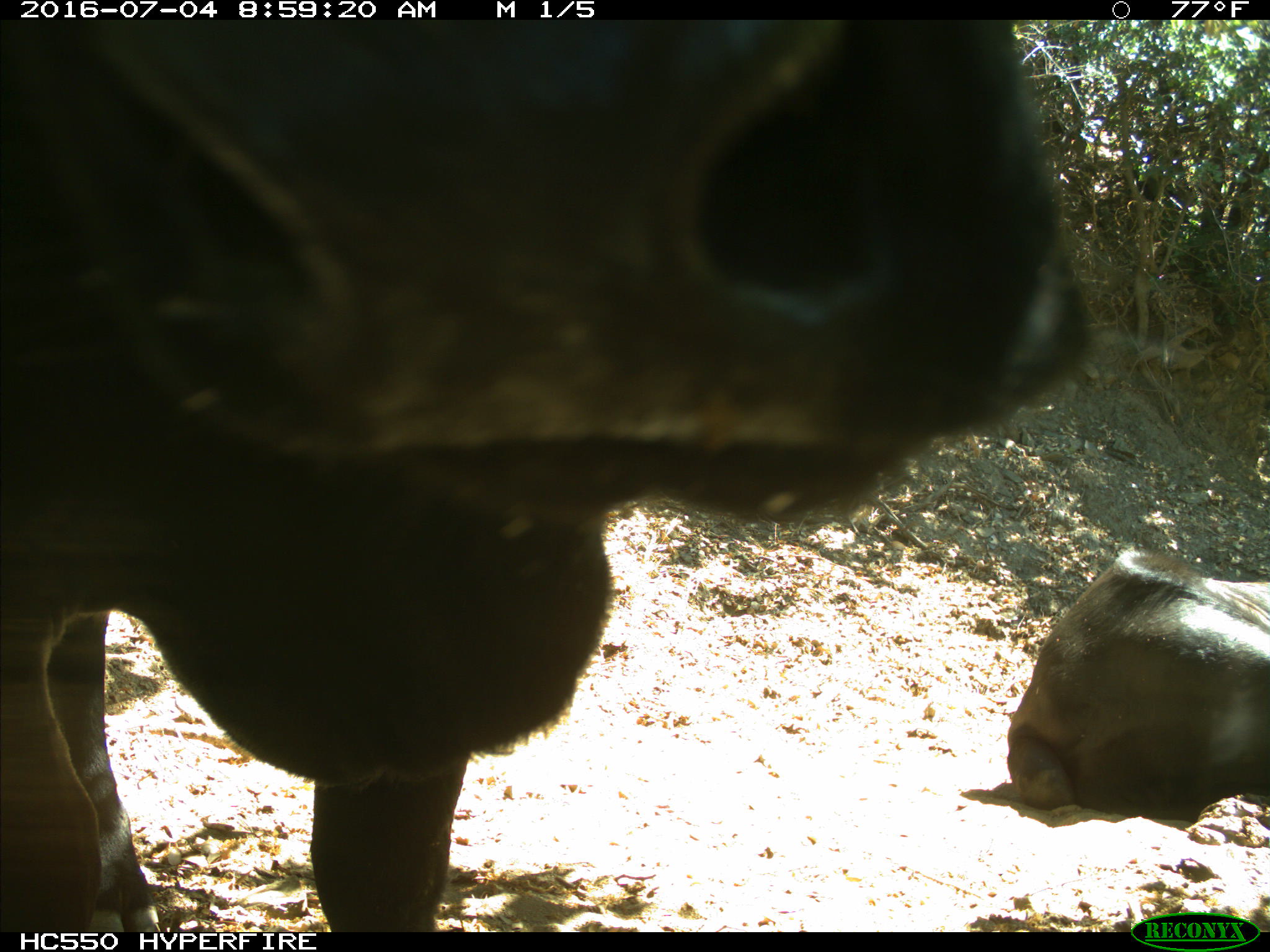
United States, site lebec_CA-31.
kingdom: Animalia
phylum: Chordata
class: Mammalia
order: Artiodactyla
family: Bovidae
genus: Bos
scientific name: Bos taurus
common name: domestic cow